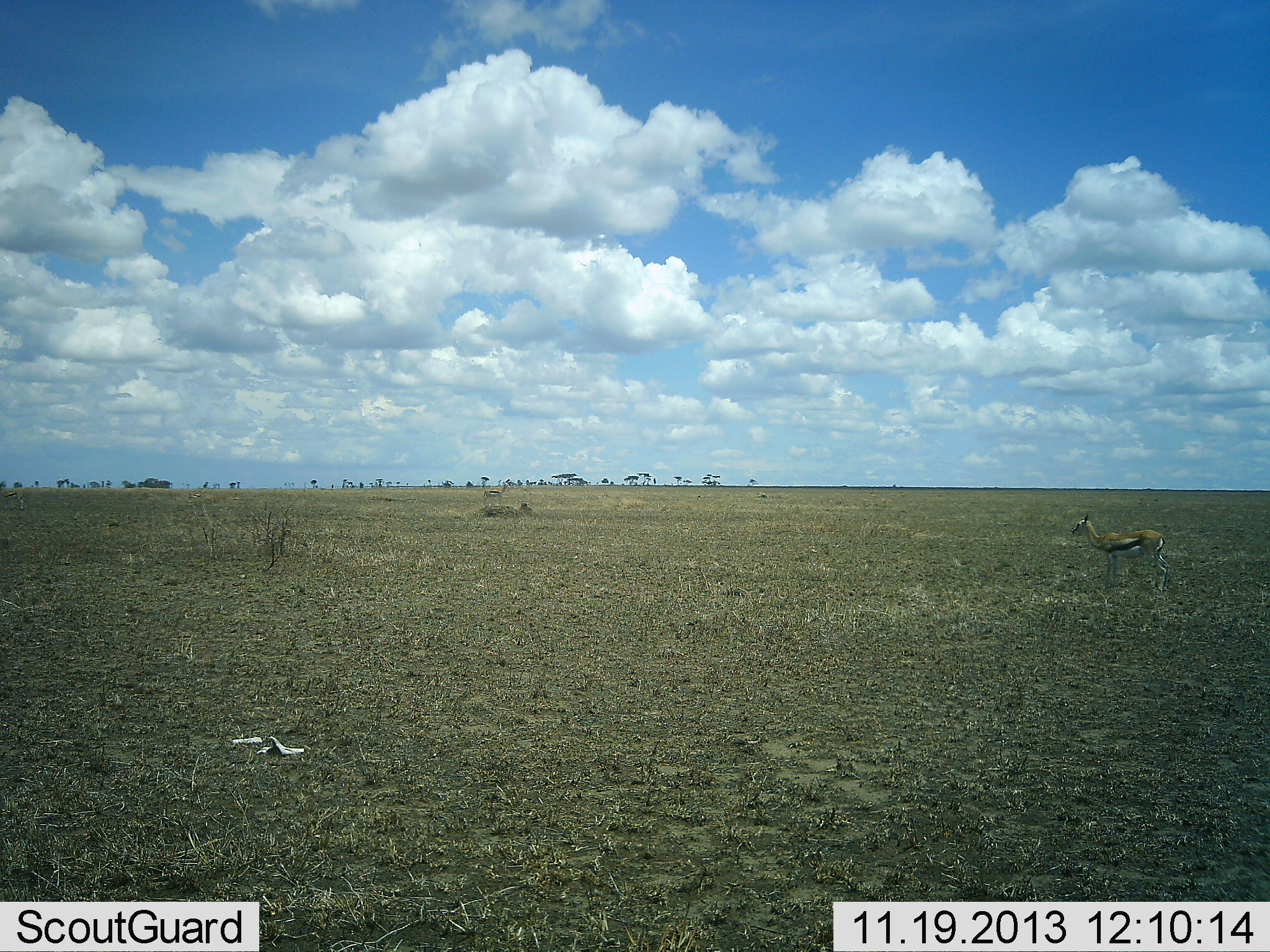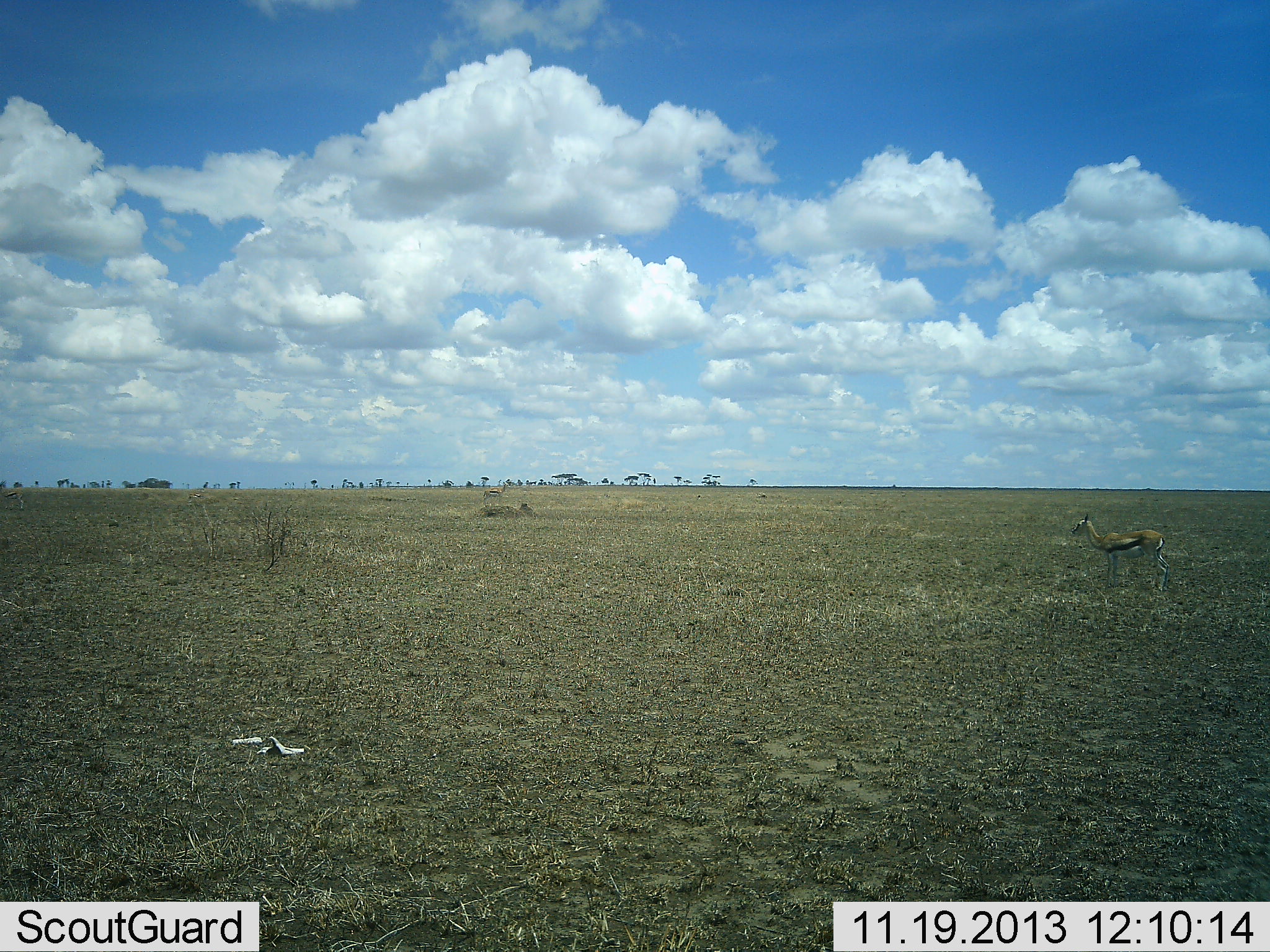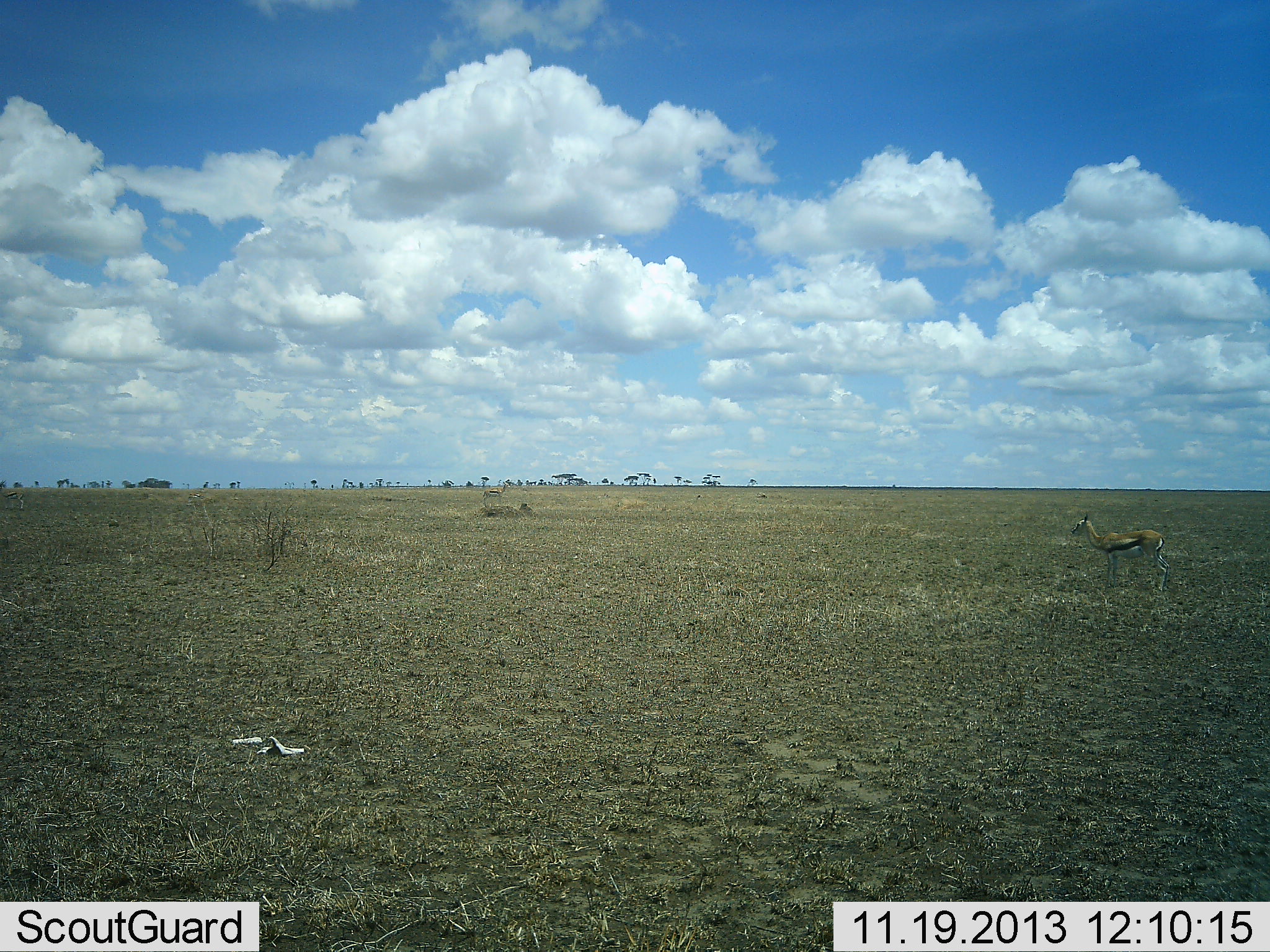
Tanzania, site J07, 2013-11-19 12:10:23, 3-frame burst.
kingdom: Animalia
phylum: Chordata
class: Mammalia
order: Artiodactyla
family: Bovidae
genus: Eudorcas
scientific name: Eudorcas thomsonii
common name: thomson's gazelle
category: gazellethomsons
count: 1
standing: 100%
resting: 0%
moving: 0%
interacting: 0%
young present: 0%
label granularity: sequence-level